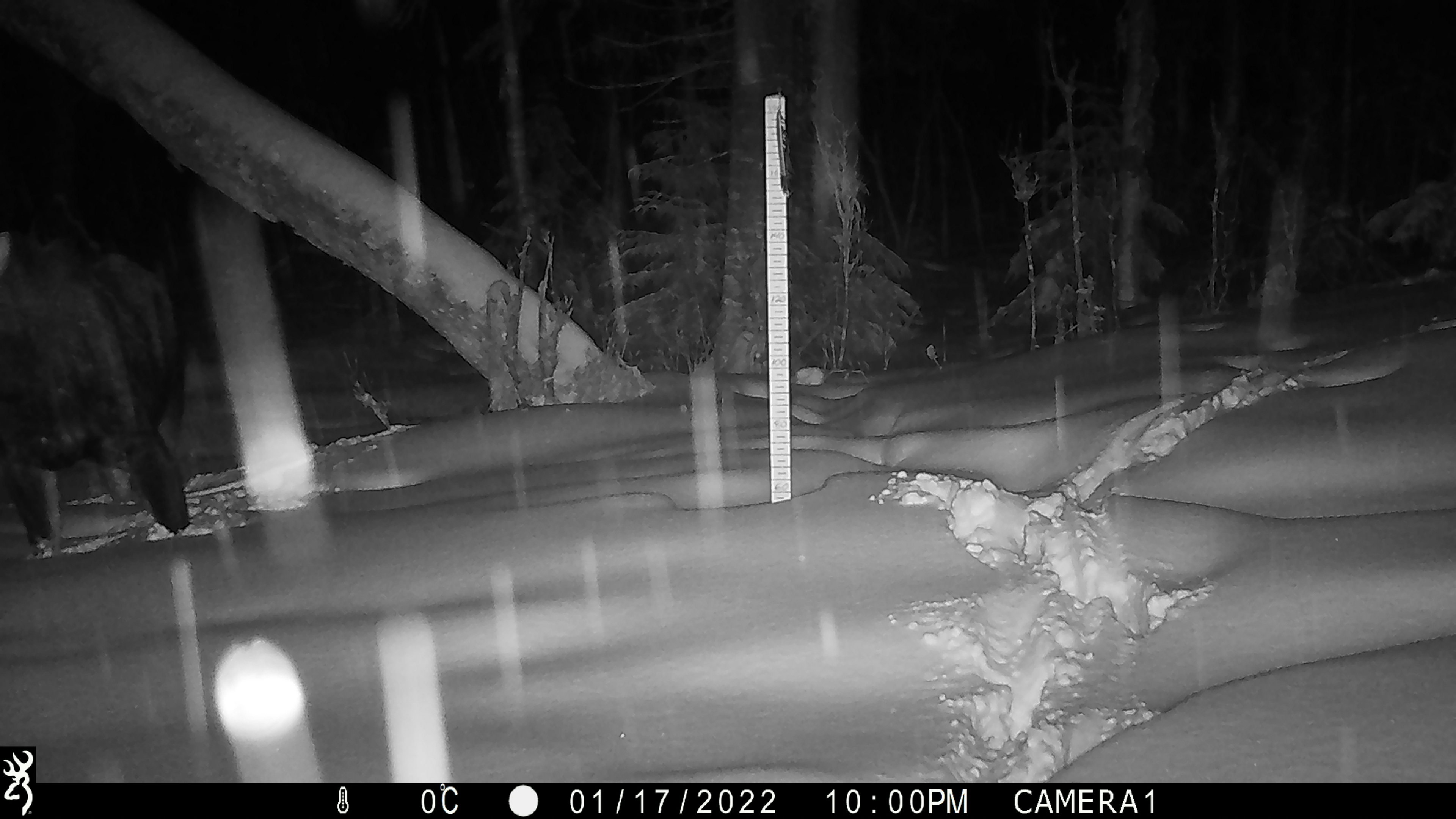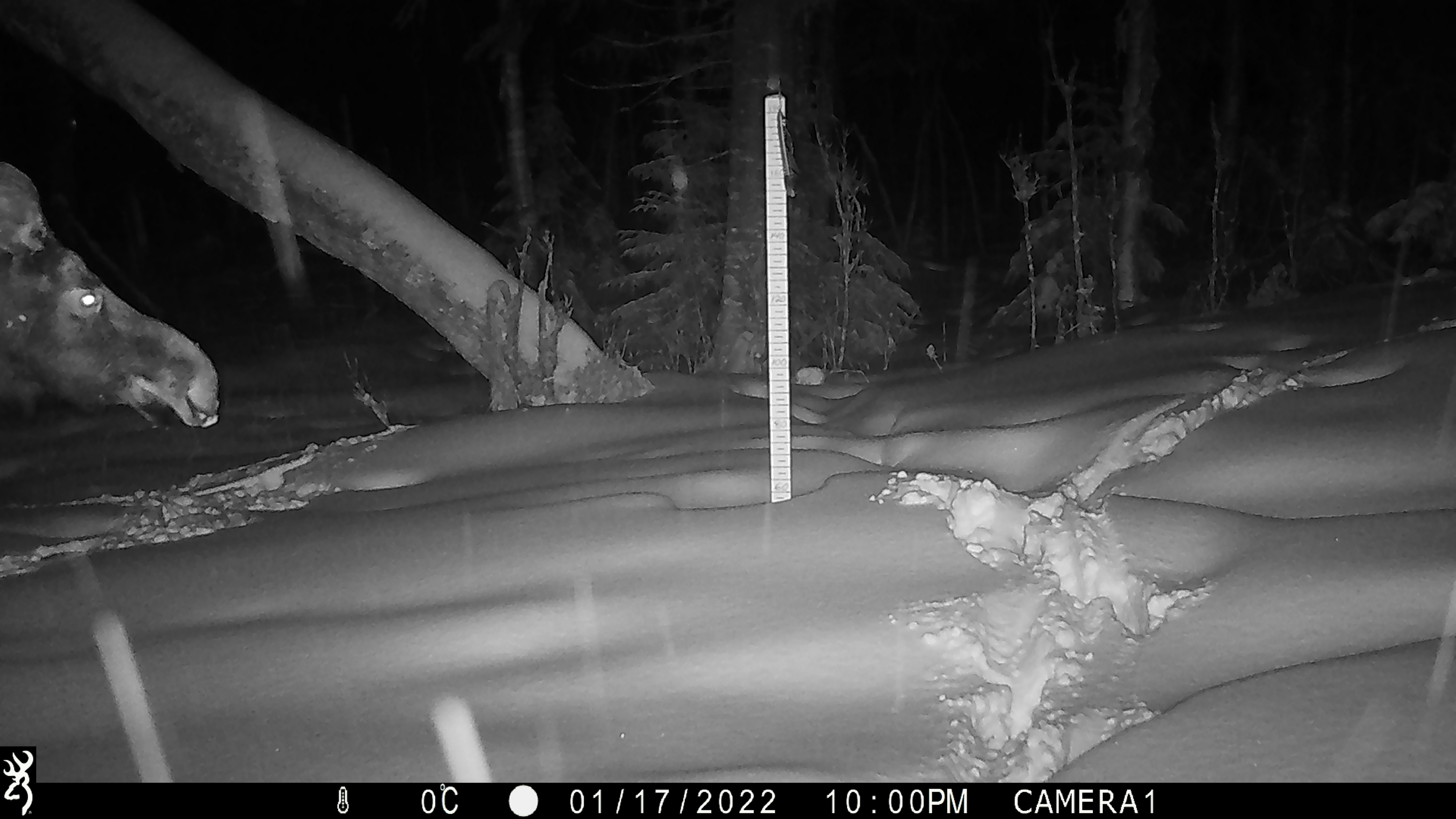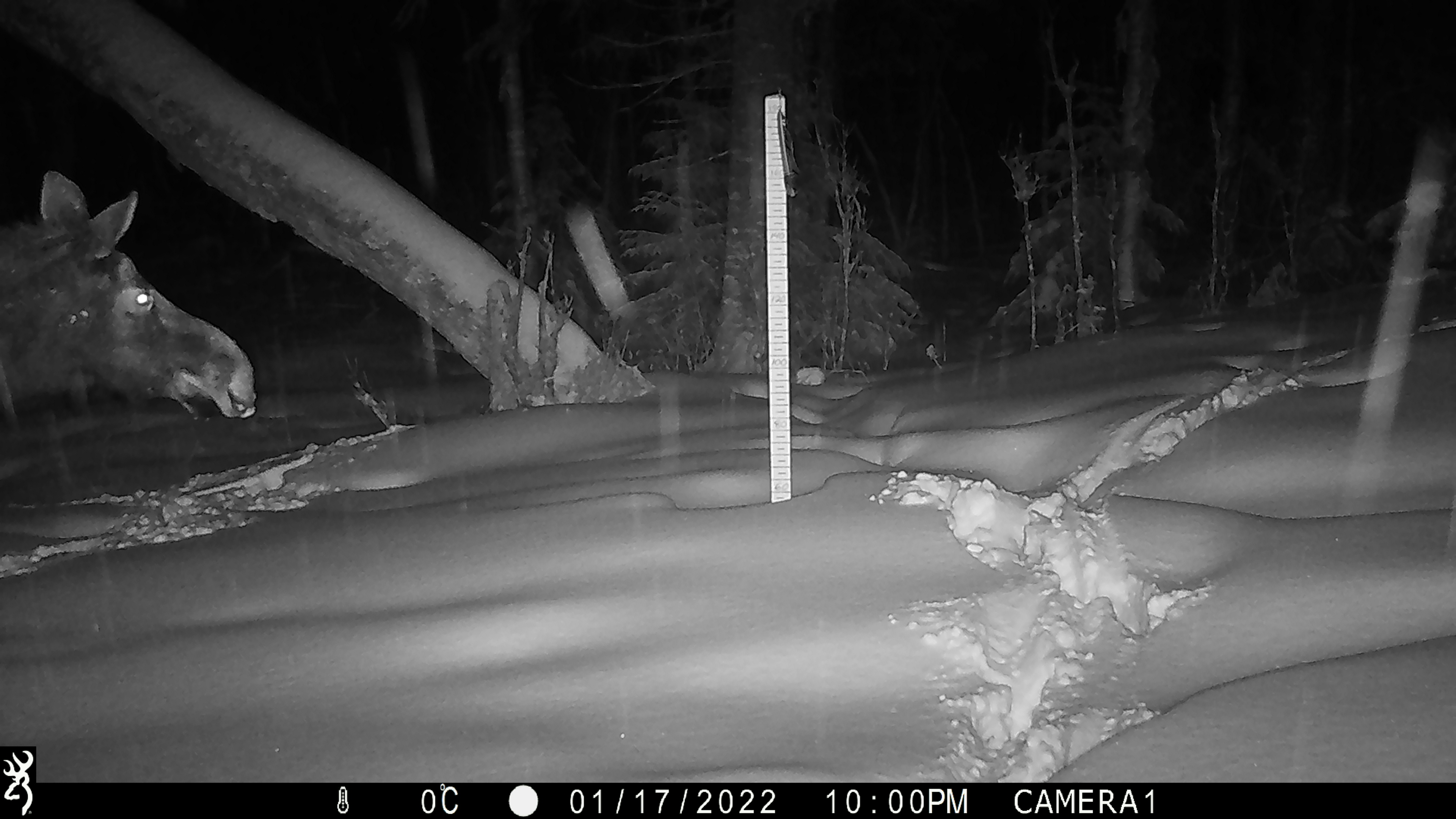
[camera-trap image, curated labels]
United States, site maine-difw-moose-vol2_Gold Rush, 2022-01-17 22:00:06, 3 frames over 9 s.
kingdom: Animalia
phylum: Chordata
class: Mammalia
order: Artiodactyla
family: Cervidae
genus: Alces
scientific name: Alces alces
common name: moose